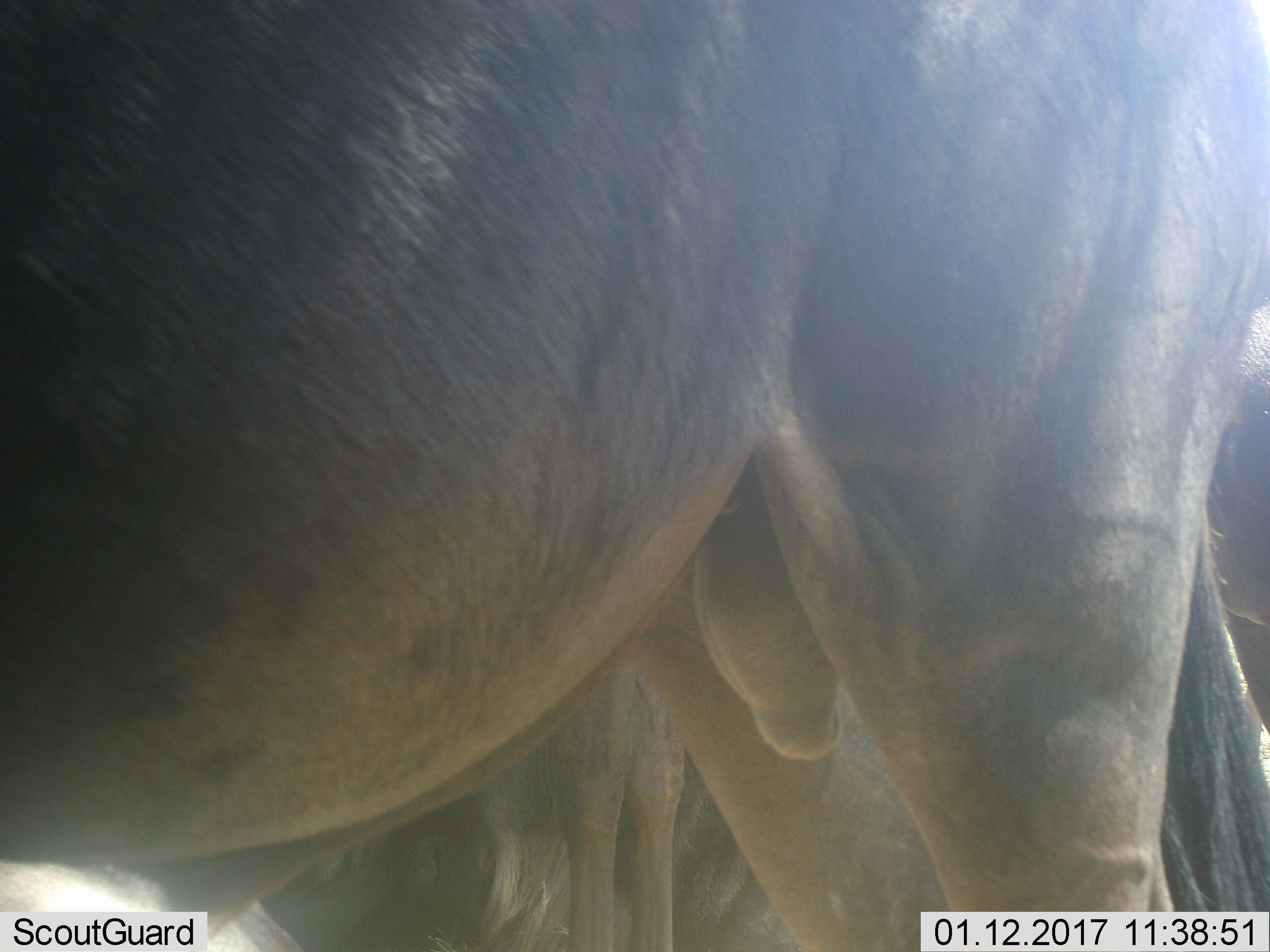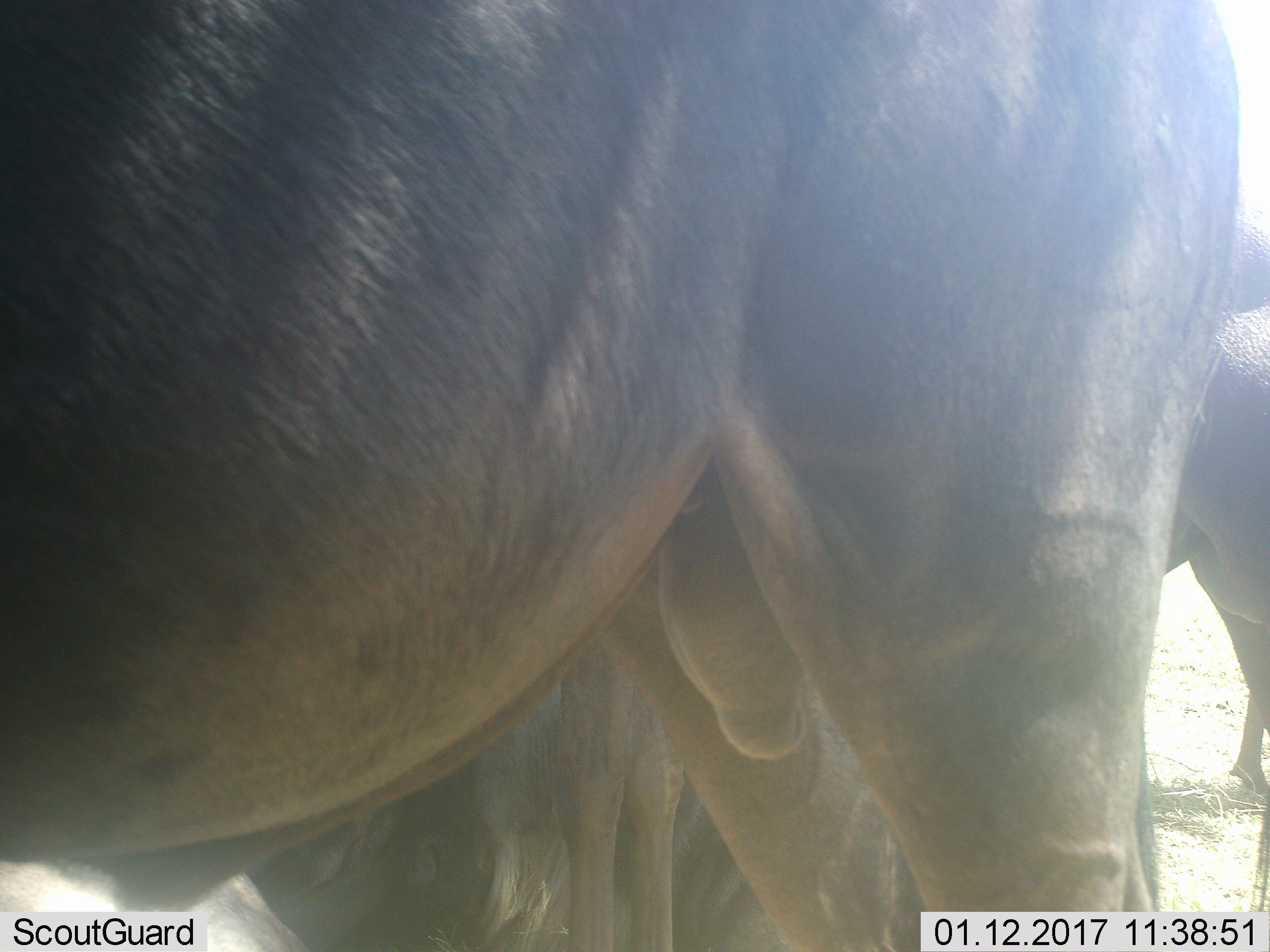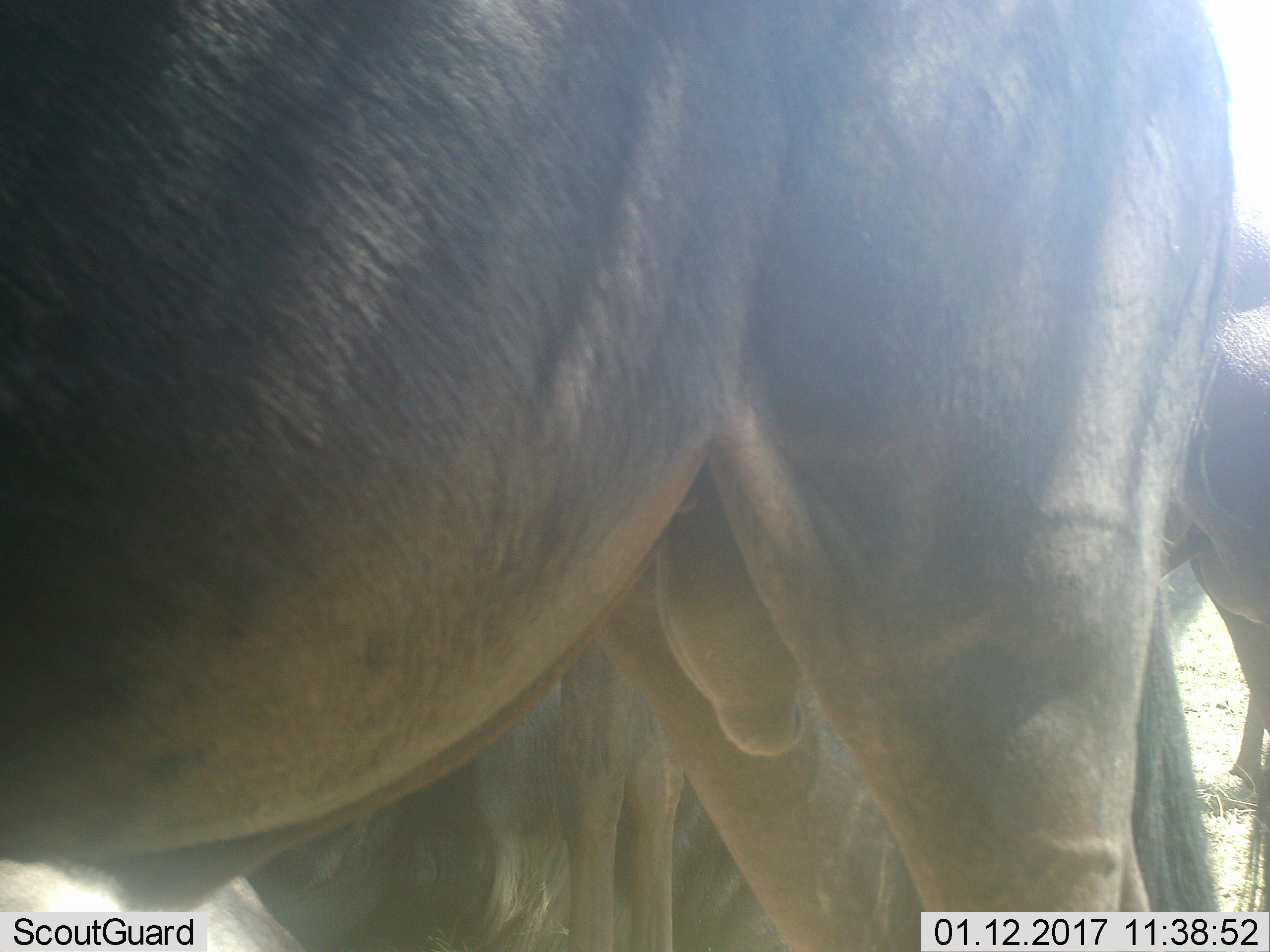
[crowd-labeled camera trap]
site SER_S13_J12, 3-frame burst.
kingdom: Animalia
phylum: Chordata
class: Mammalia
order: Artiodactyla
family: Bovidae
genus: Connochaetes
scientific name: Connochaetes taurinus taurinus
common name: blue wildebeest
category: wildebeestblue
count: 3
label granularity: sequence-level